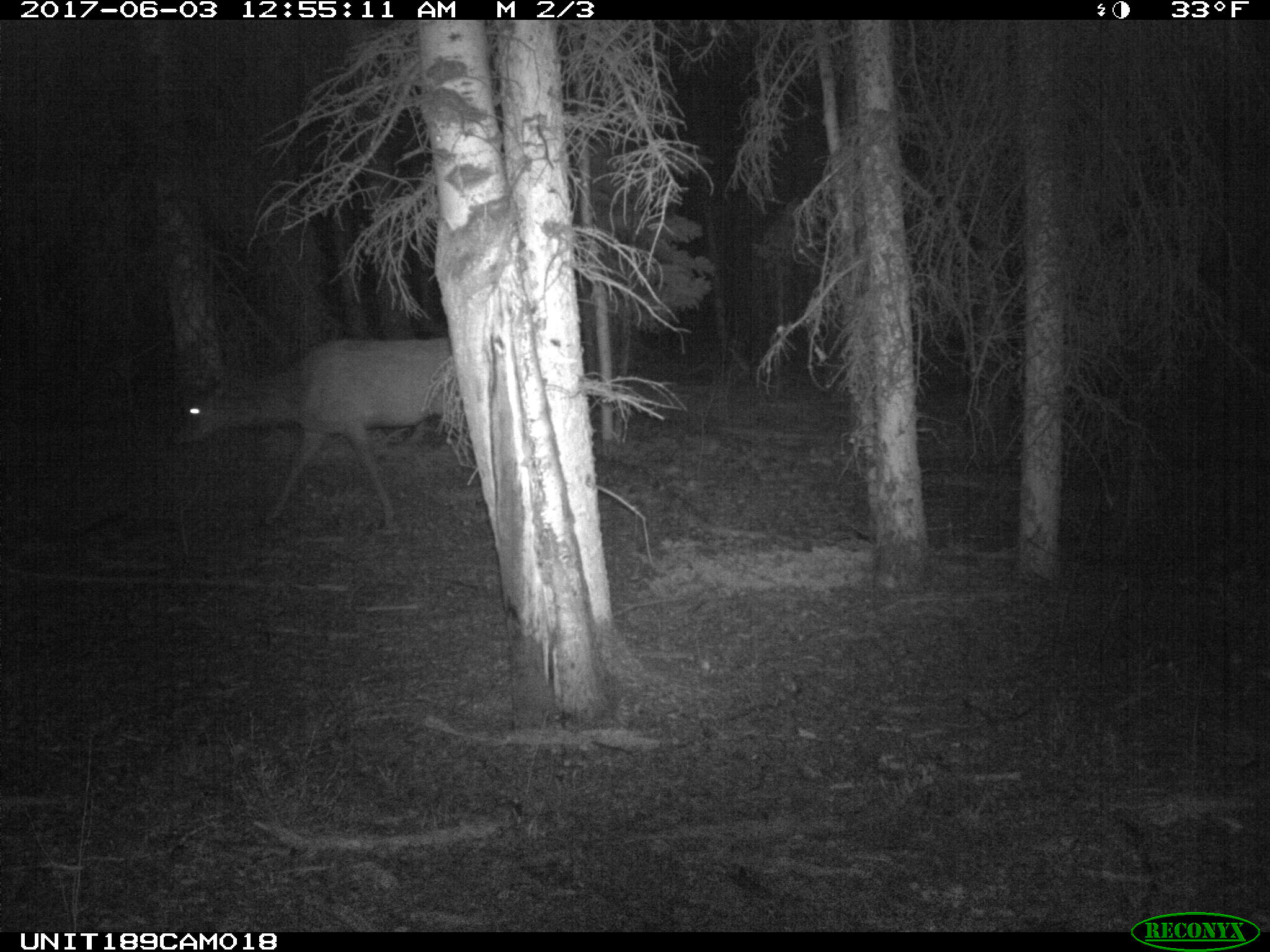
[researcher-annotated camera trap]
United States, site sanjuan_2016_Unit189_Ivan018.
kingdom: Animalia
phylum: Chordata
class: Mammalia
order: Artiodactyla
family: Cervidae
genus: Cervus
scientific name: Cervus elaphus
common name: red deer